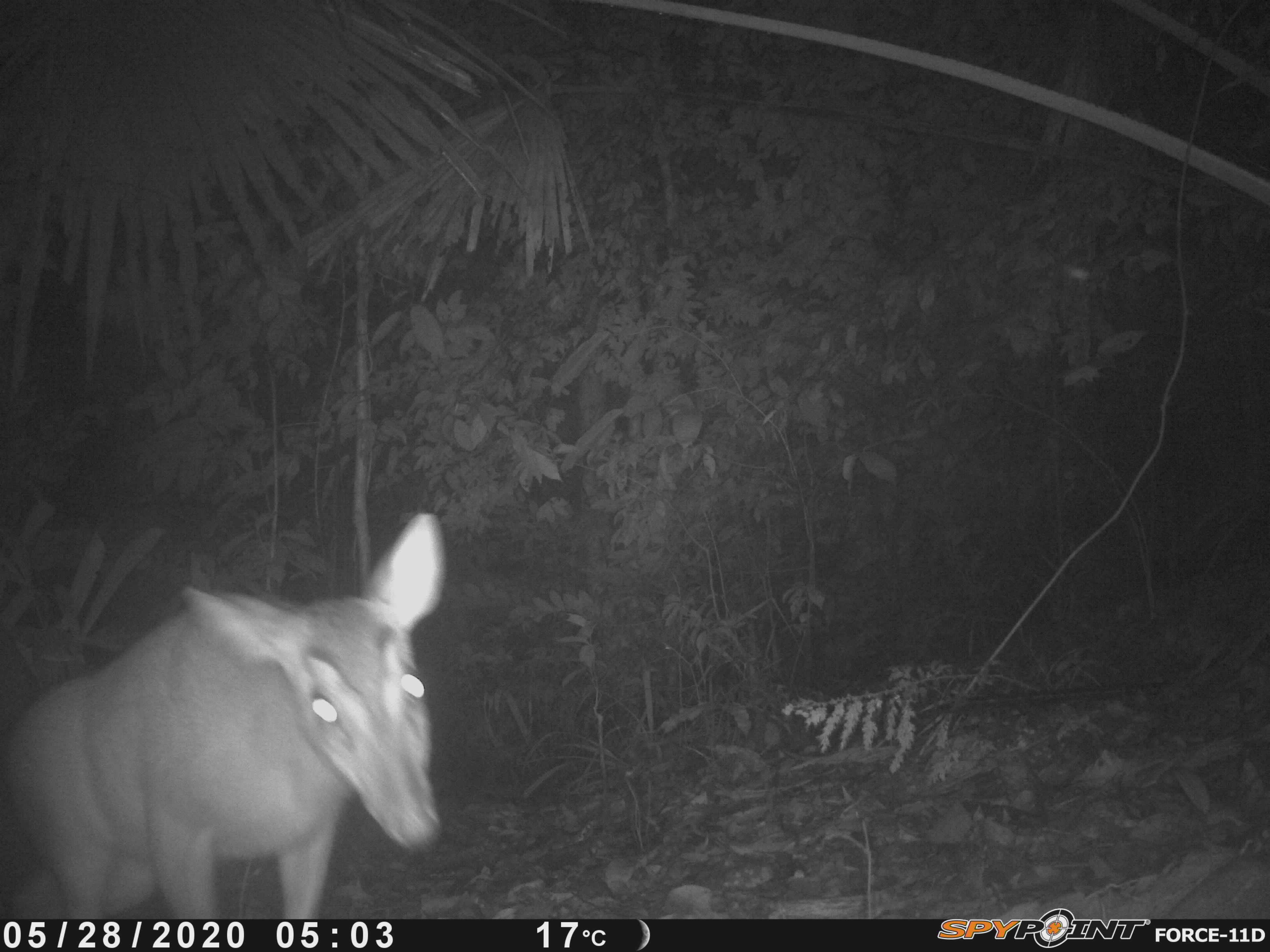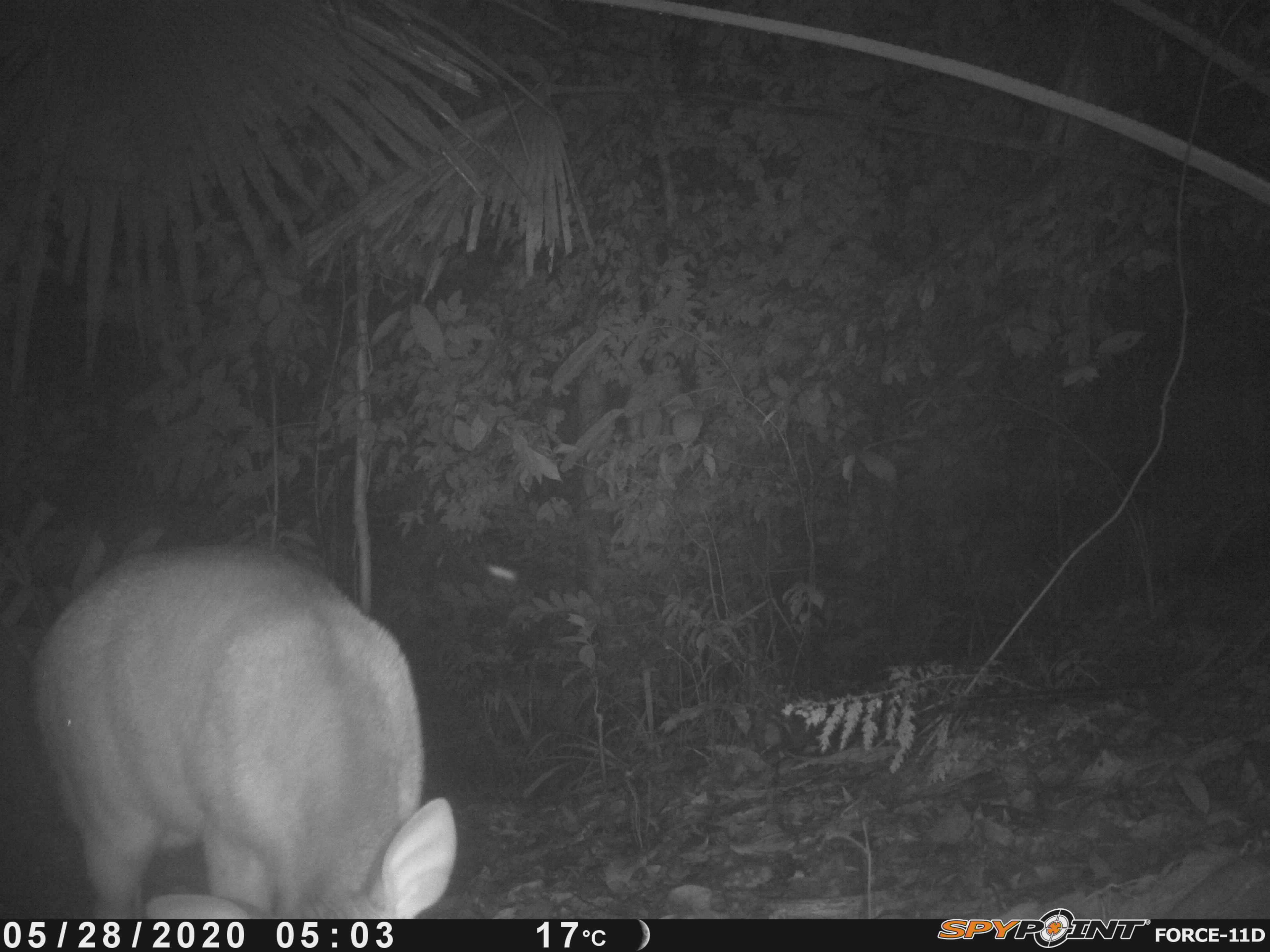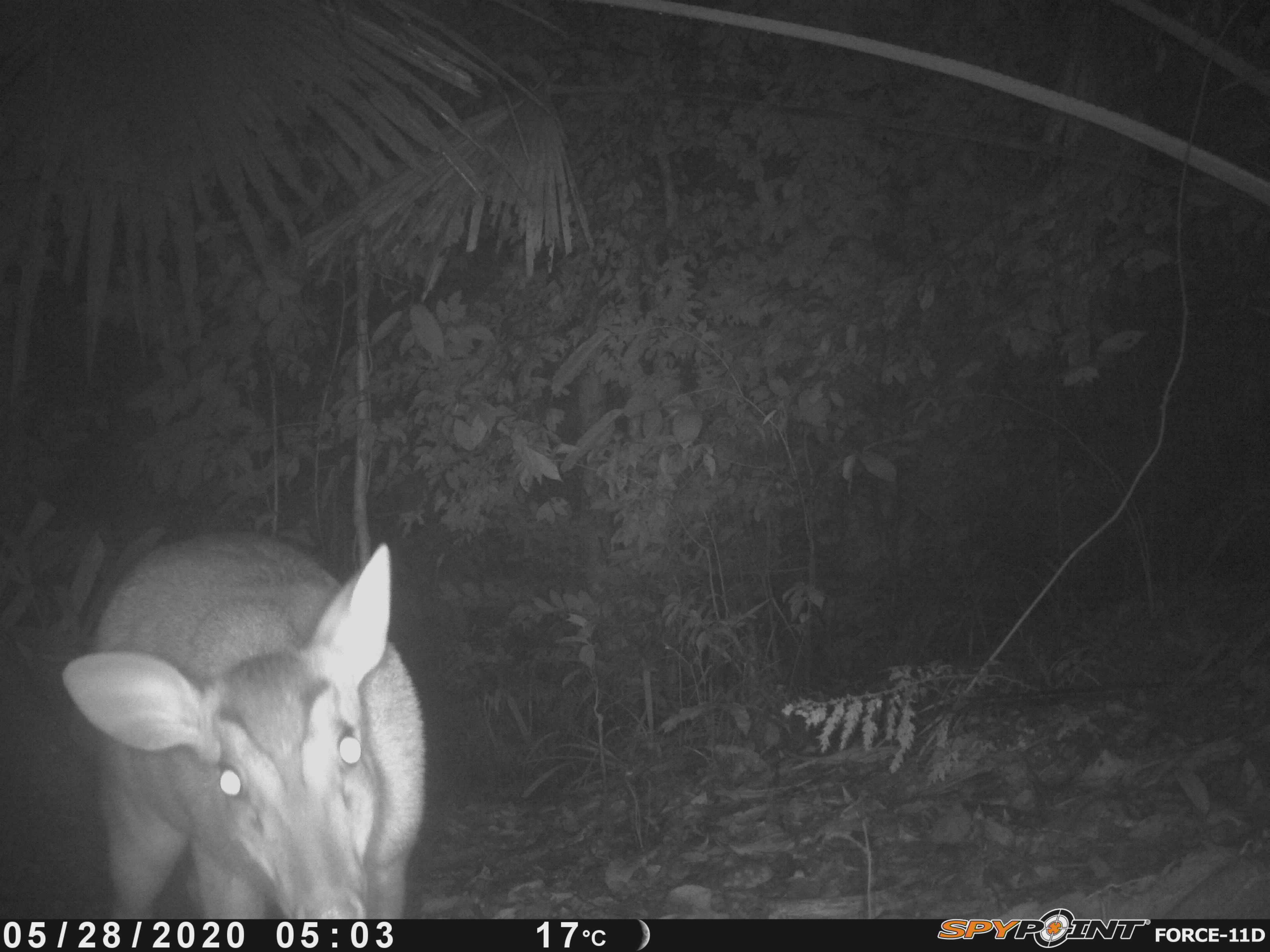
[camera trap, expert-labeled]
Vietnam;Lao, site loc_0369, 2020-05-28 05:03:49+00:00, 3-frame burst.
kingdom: Animalia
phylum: Chordata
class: Mammalia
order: Artiodactyla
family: Cervidae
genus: Muntiacus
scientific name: Muntiacus vuquangensis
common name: large-antlered muntjac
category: large antlered muntjac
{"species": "large antlered muntjac (large-antlered muntjac) (Muntiacus vuquangensis)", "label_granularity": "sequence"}